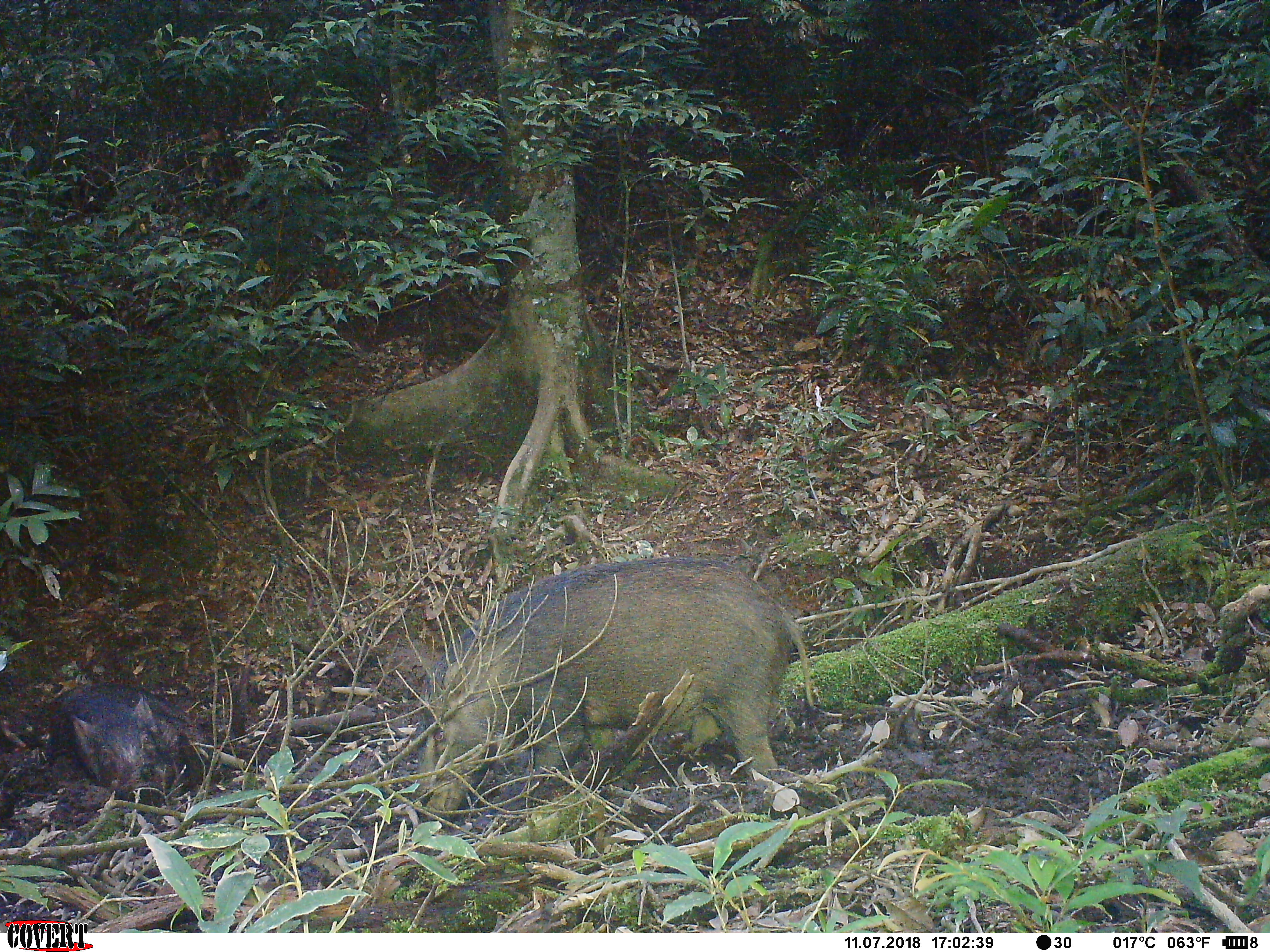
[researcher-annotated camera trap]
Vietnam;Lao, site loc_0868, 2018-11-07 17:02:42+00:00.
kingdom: Animalia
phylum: Chordata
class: Mammalia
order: Artiodactyla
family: Suidae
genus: Sus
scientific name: Sus scrofa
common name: eurasian wild pig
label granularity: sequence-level